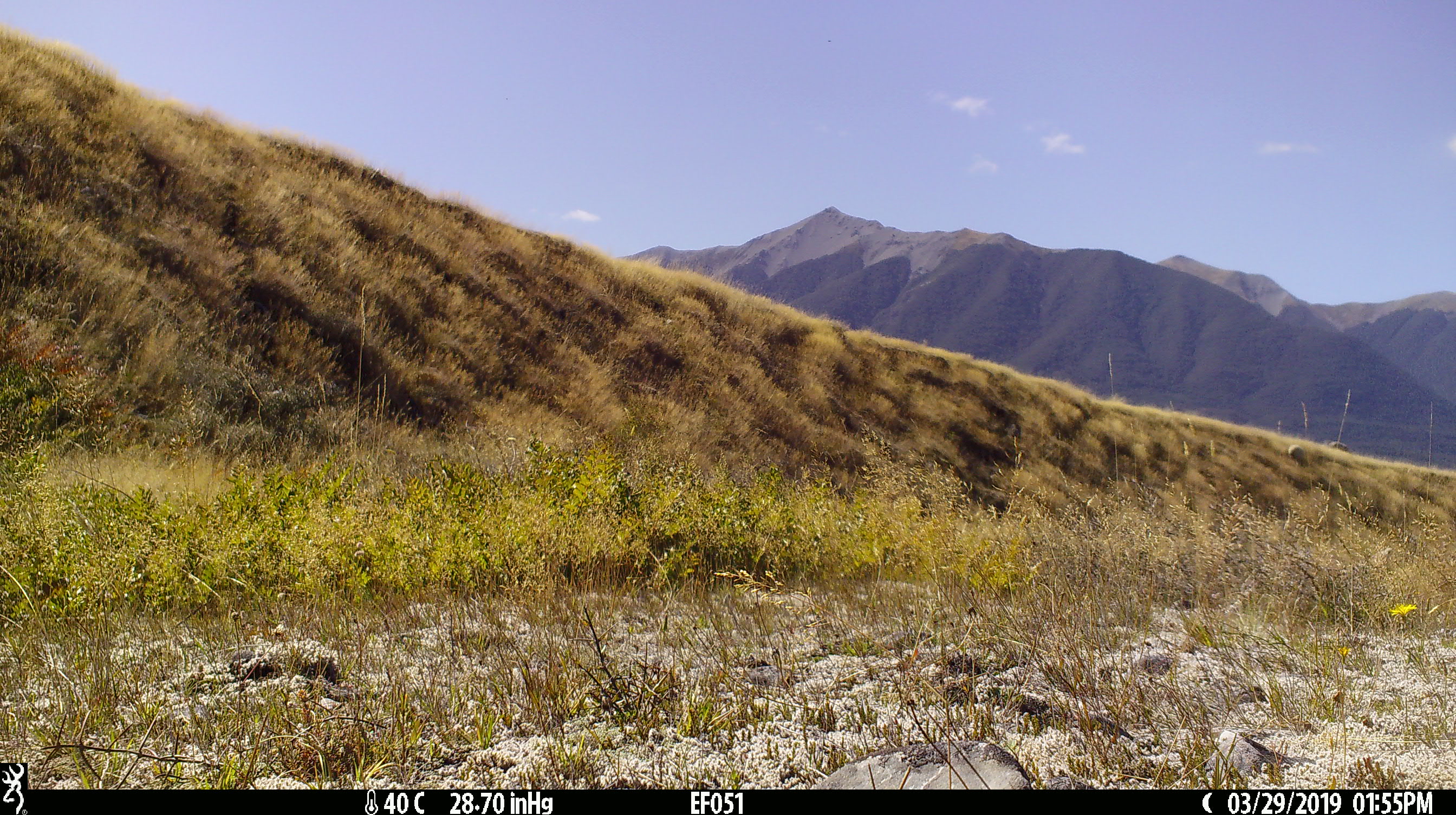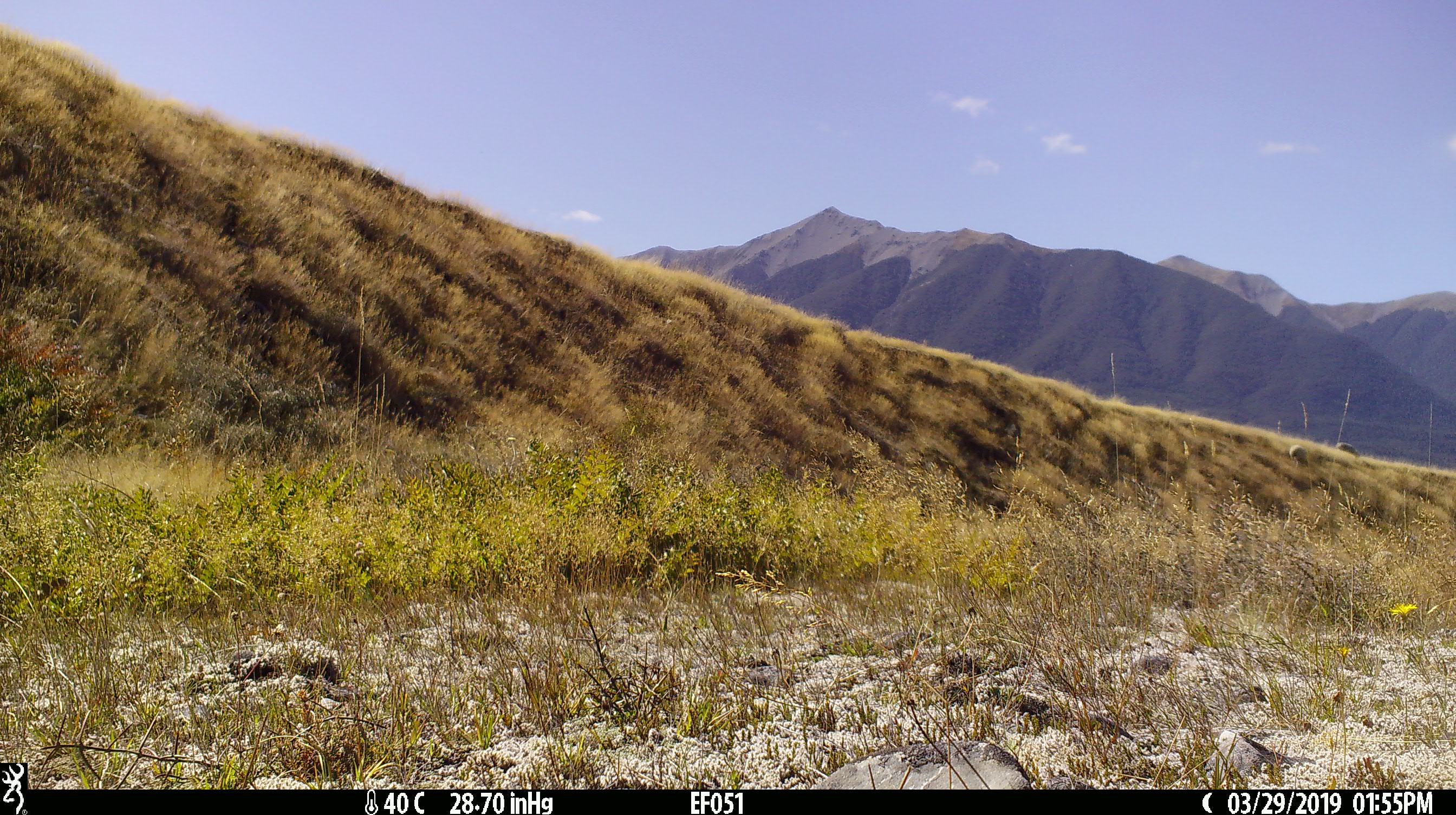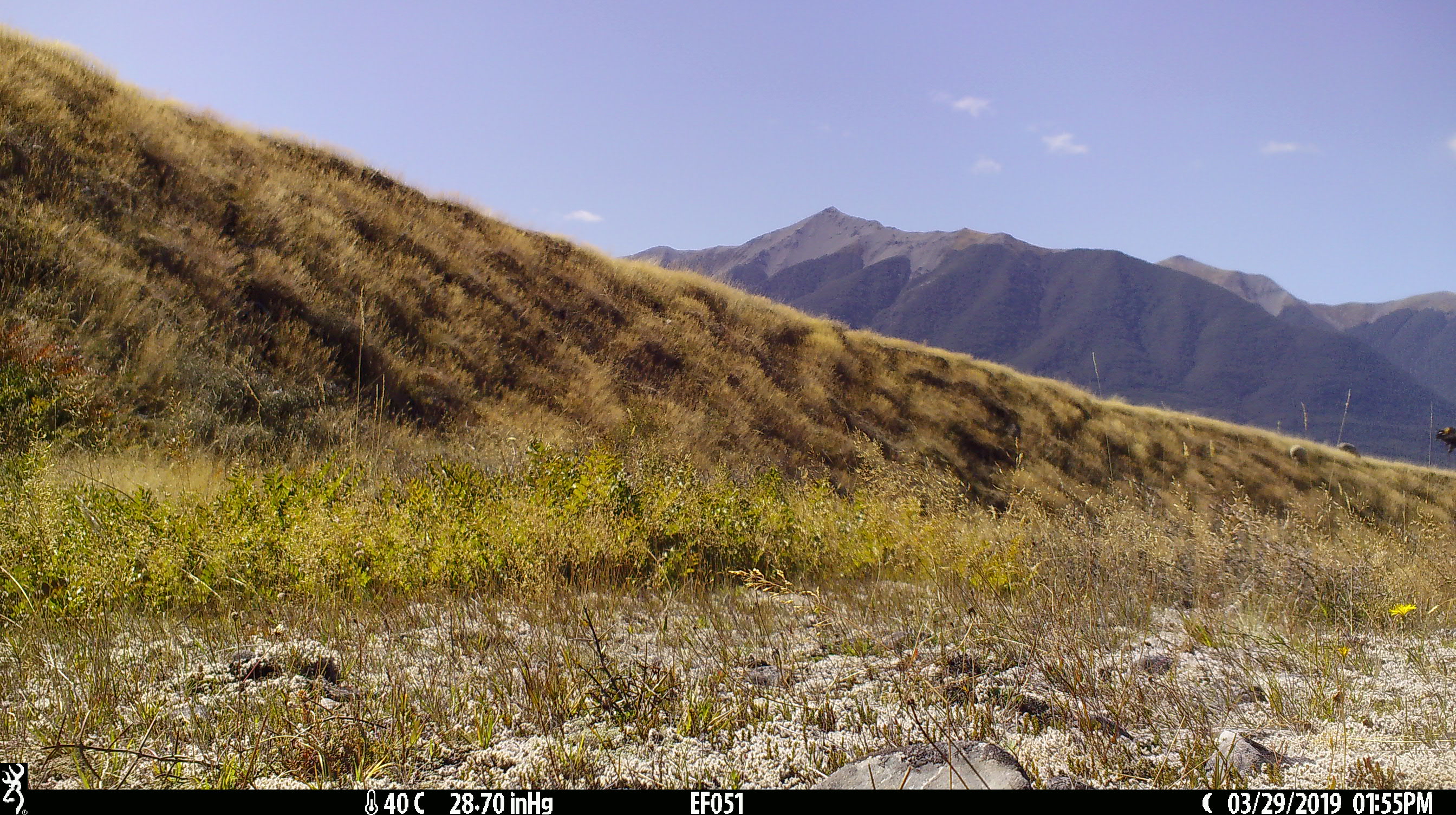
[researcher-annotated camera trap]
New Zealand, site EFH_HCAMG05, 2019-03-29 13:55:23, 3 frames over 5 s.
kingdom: Animalia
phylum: Chordata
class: Mammalia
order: Artiodactyla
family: Bovidae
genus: Ovis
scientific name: Ovis aries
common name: domestic sheep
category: sheep